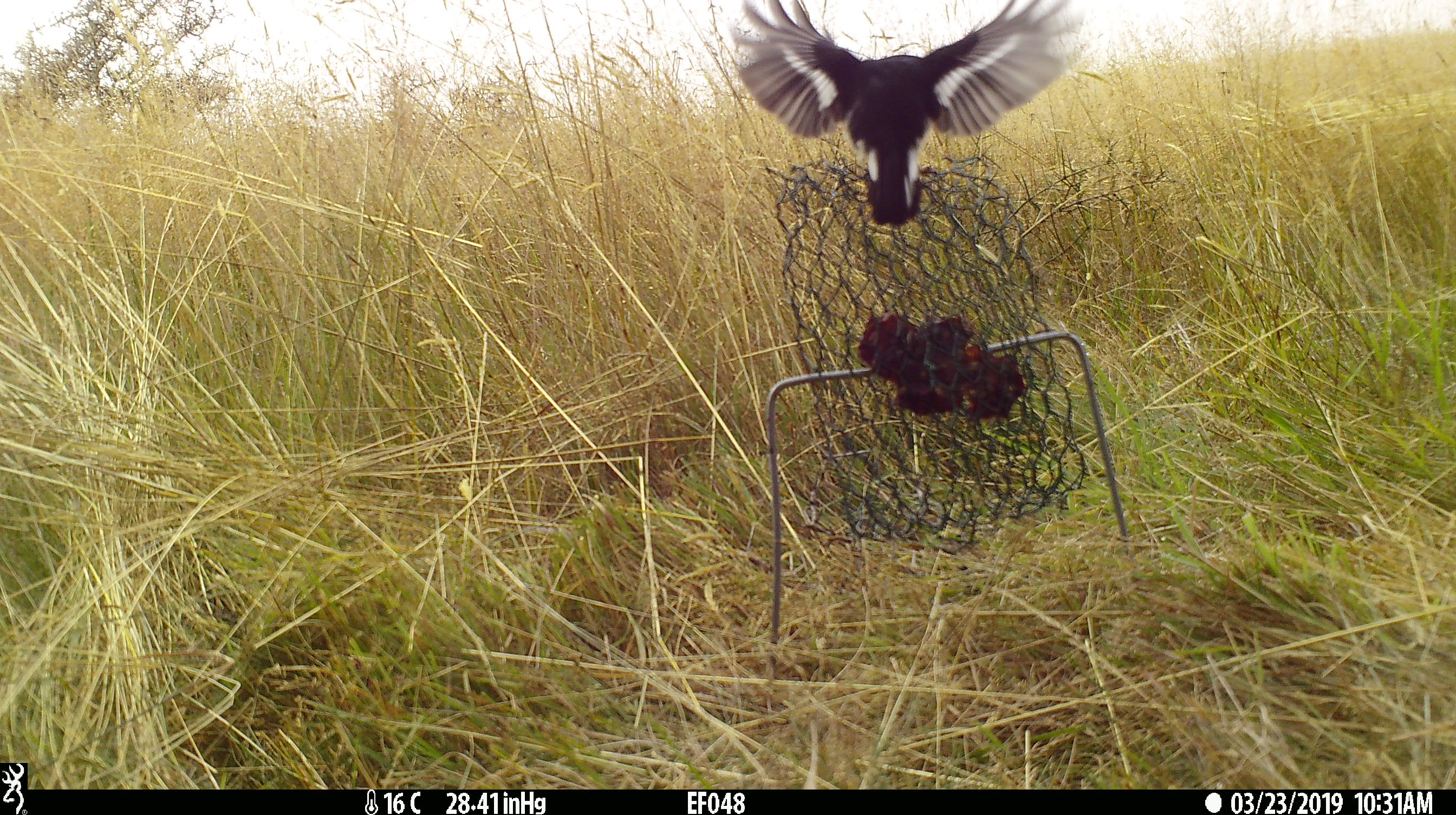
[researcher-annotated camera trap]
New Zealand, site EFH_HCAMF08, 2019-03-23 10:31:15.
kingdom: Animalia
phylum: Chordata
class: Aves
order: Passeriformes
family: Petroicidae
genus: Petroica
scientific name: Petroica macrocephala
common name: tomtit